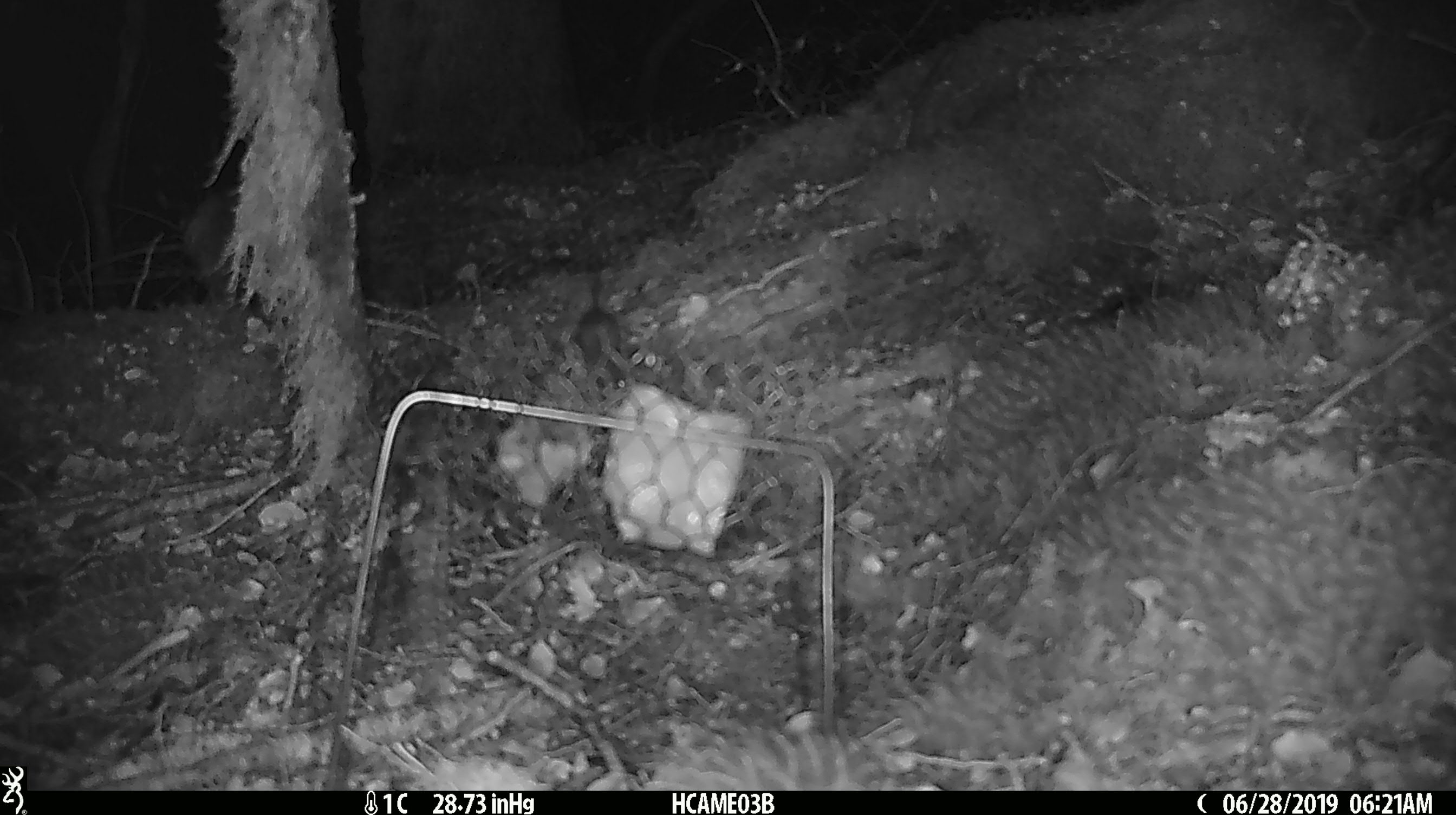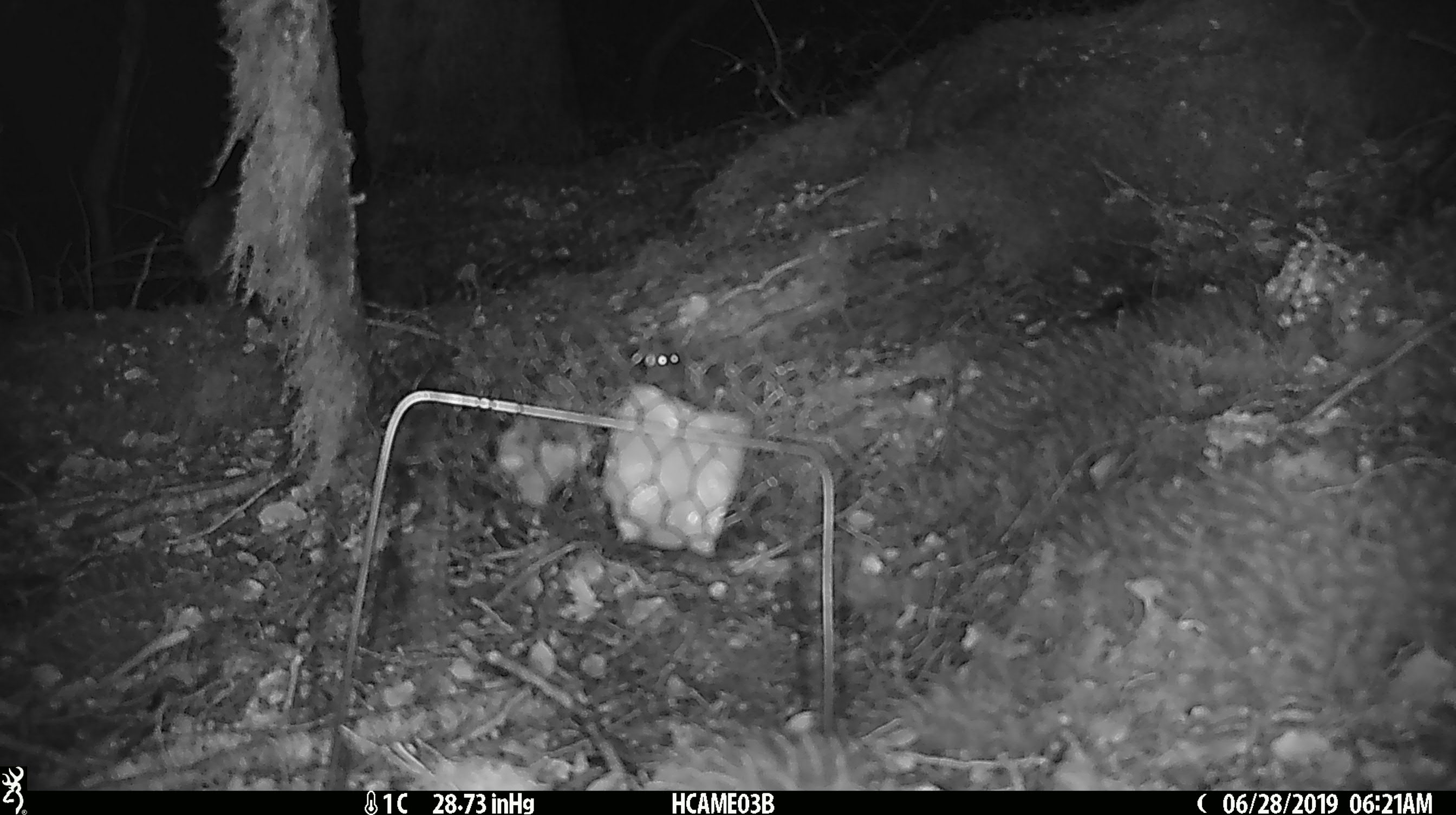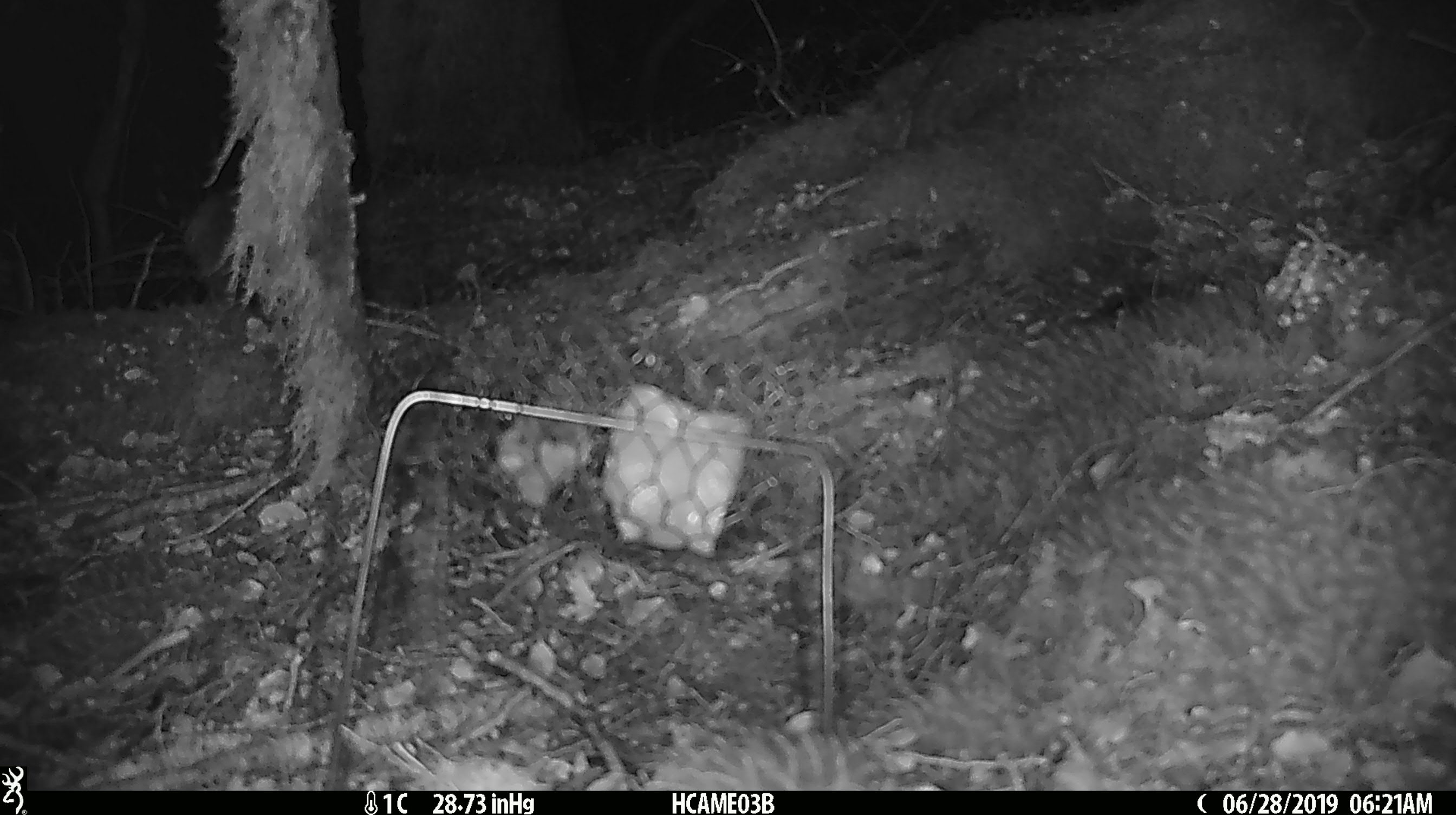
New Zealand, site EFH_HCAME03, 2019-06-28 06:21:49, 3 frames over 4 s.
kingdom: Animalia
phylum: Chordata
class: Mammalia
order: Rodentia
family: Muridae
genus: Mus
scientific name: Mus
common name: mouse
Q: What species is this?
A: Mouse (Mus).